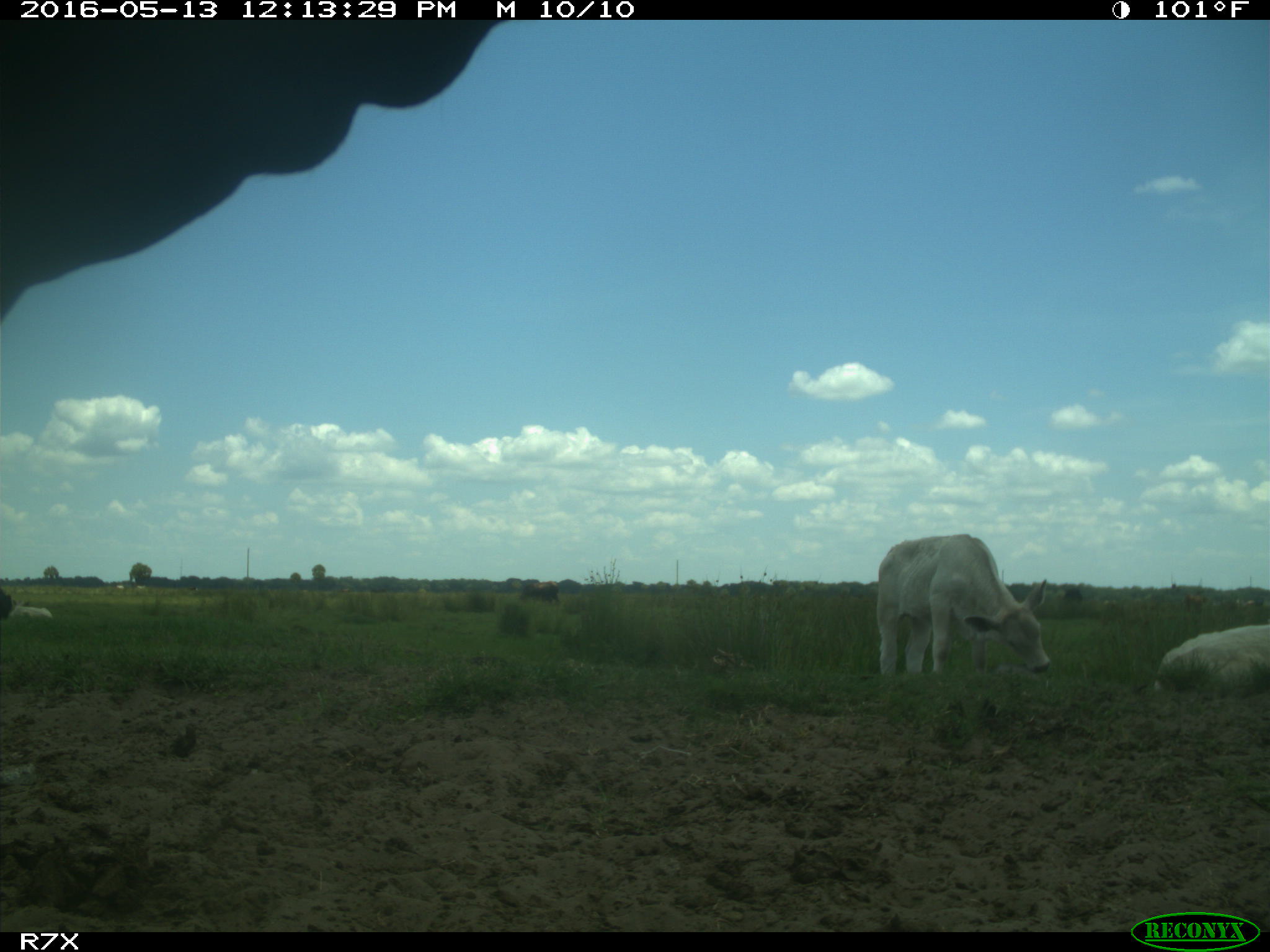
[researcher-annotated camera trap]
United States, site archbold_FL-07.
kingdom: Animalia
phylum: Chordata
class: Mammalia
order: Artiodactyla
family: Bovidae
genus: Bos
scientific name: Bos taurus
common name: domestic cow